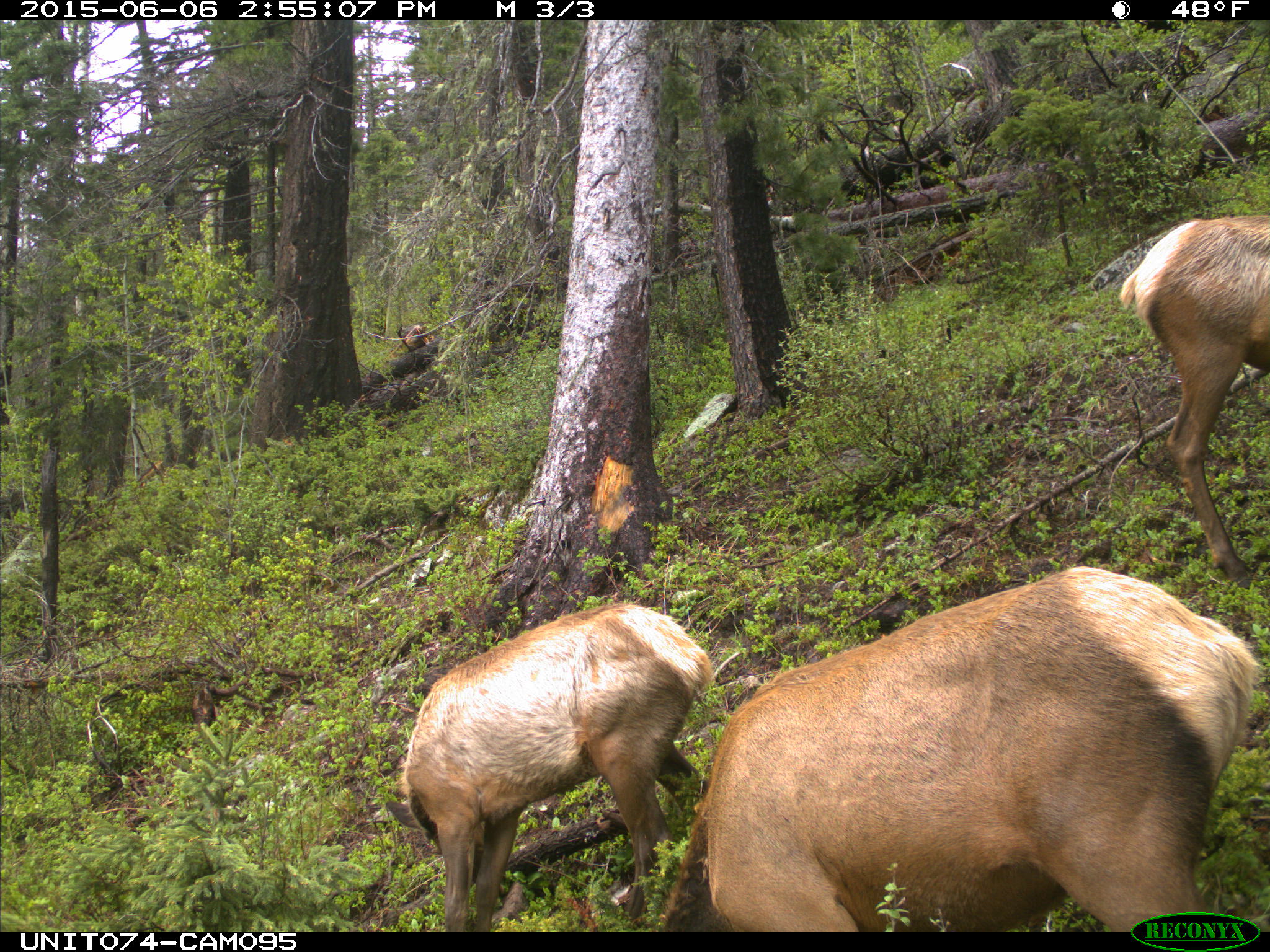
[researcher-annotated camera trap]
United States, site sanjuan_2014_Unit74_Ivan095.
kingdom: Animalia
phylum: Chordata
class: Mammalia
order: Artiodactyla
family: Cervidae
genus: Cervus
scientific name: Cervus elaphus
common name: red deer